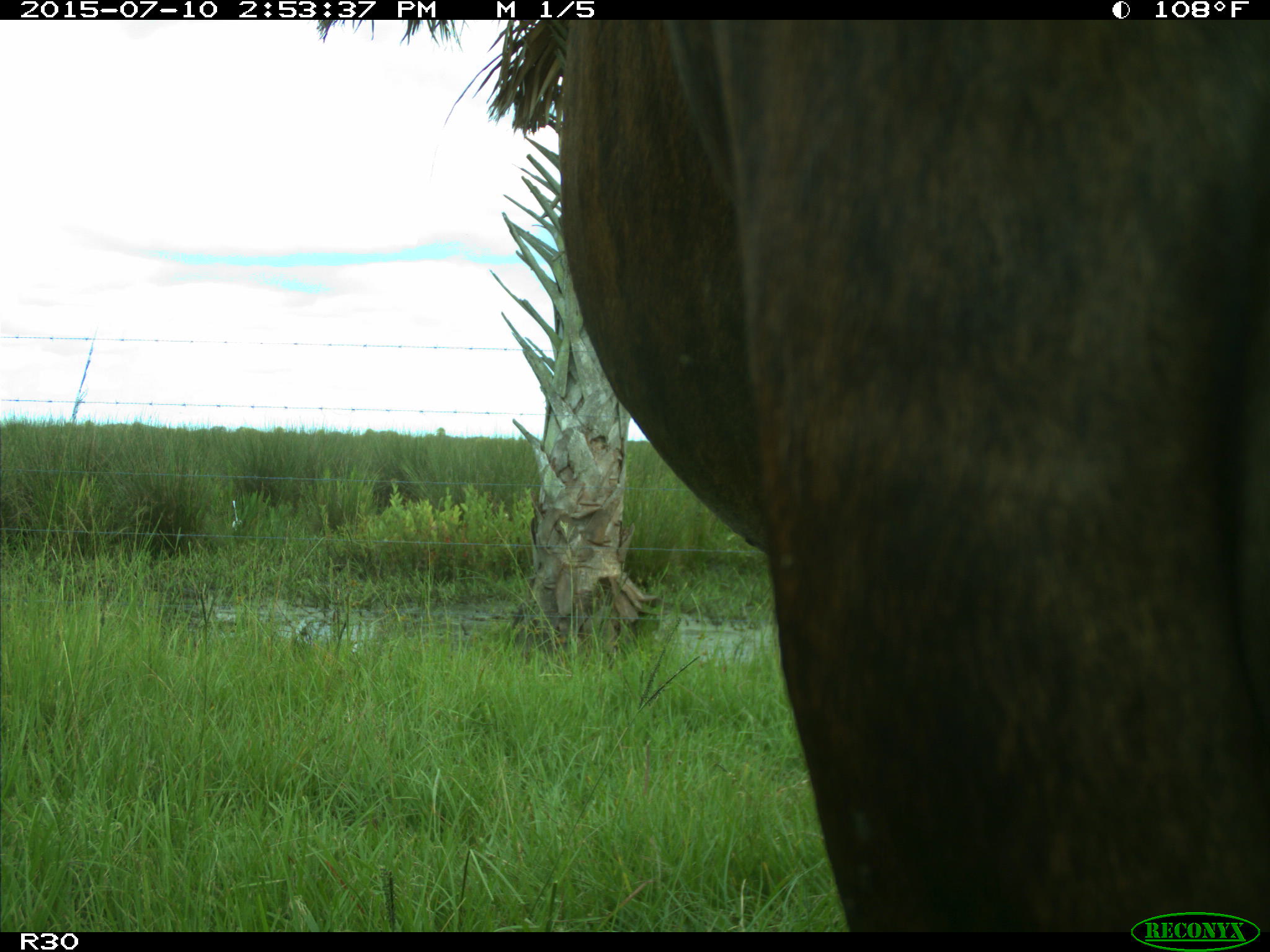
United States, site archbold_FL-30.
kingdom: Animalia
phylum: Chordata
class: Mammalia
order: Artiodactyla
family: Bovidae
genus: Bos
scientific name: Bos taurus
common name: domestic cow